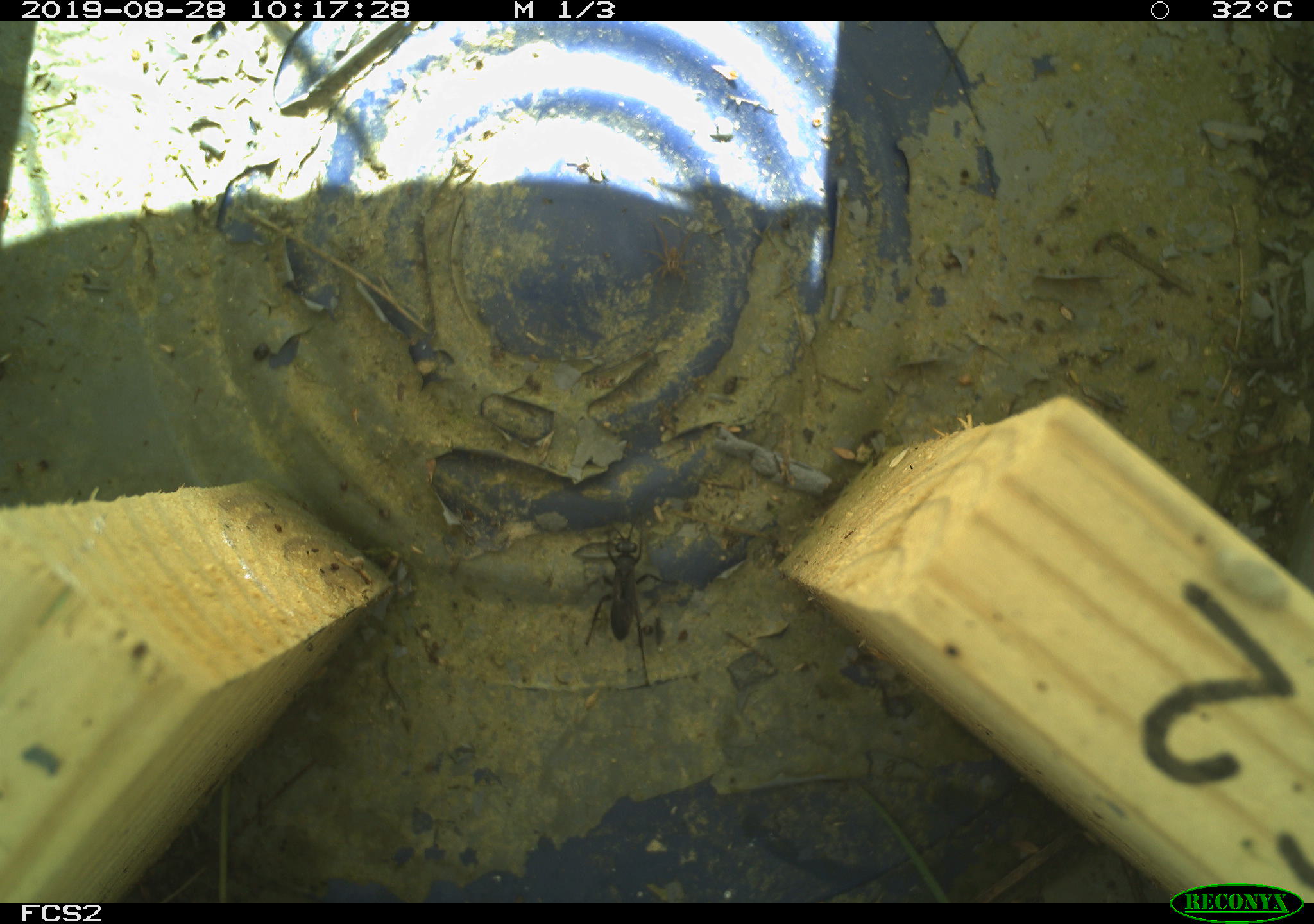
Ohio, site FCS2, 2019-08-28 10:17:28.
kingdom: Animalia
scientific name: Animalia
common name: animal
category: invertebrate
Invertebrate (animal) (Animalia).